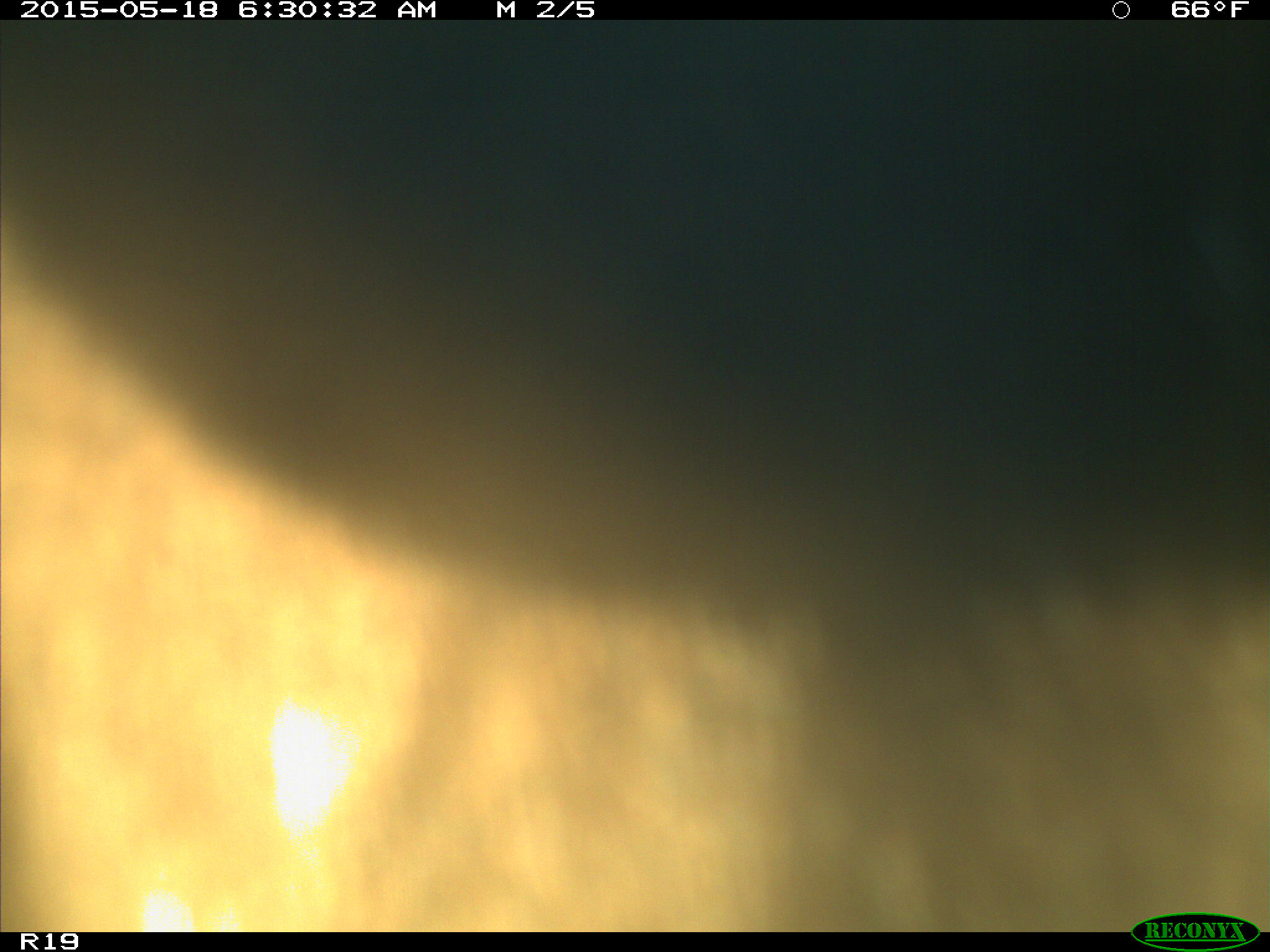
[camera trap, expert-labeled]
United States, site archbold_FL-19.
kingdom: Animalia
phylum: Chordata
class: Mammalia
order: Artiodactyla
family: Bovidae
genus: Bos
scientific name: Bos taurus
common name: domestic cow